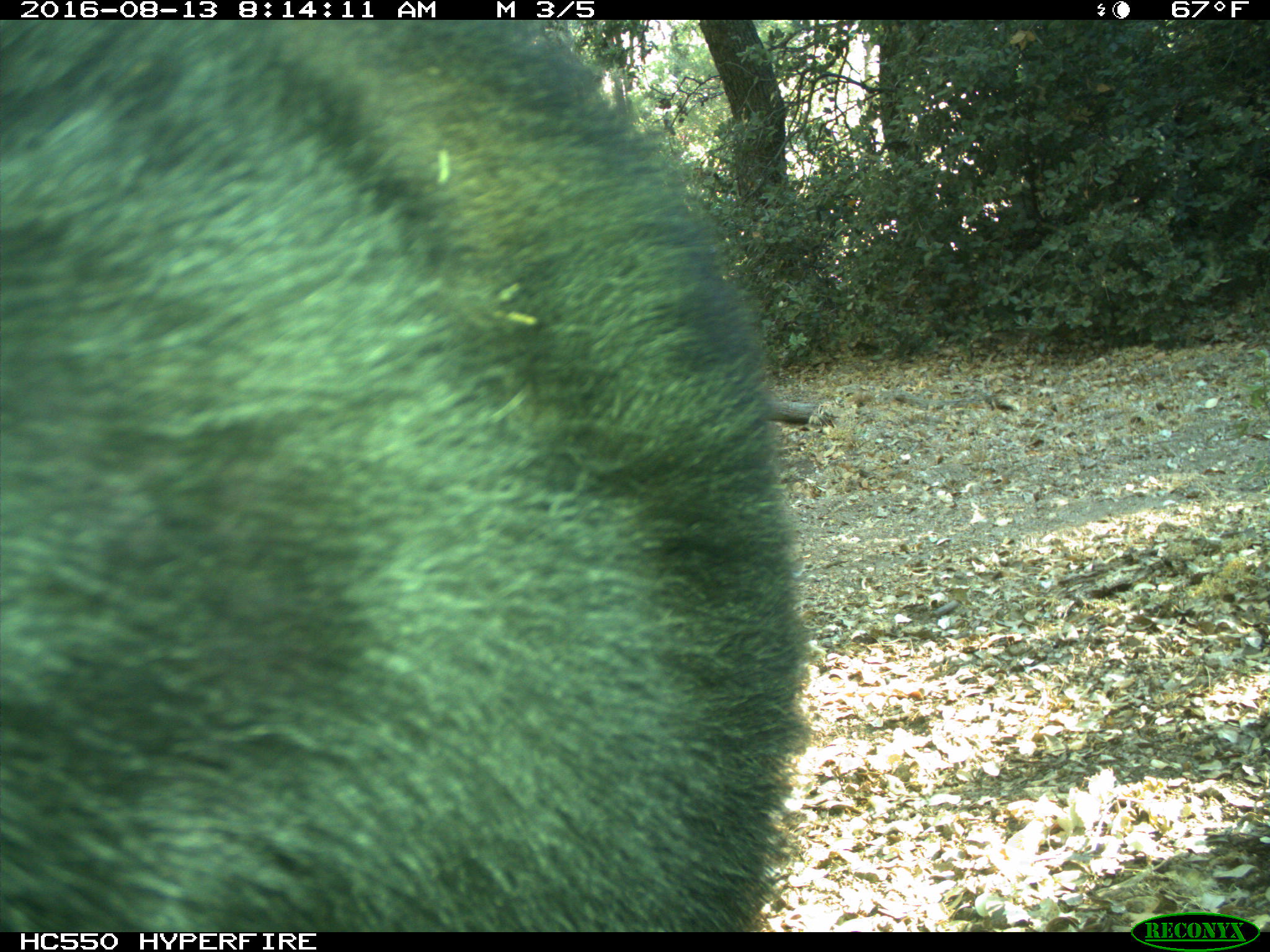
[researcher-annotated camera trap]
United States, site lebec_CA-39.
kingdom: Animalia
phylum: Chordata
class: Mammalia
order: Carnivora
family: Ursidae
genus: Ursus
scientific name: Ursus americanus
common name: american black bear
Ursus americanus (american black bear).